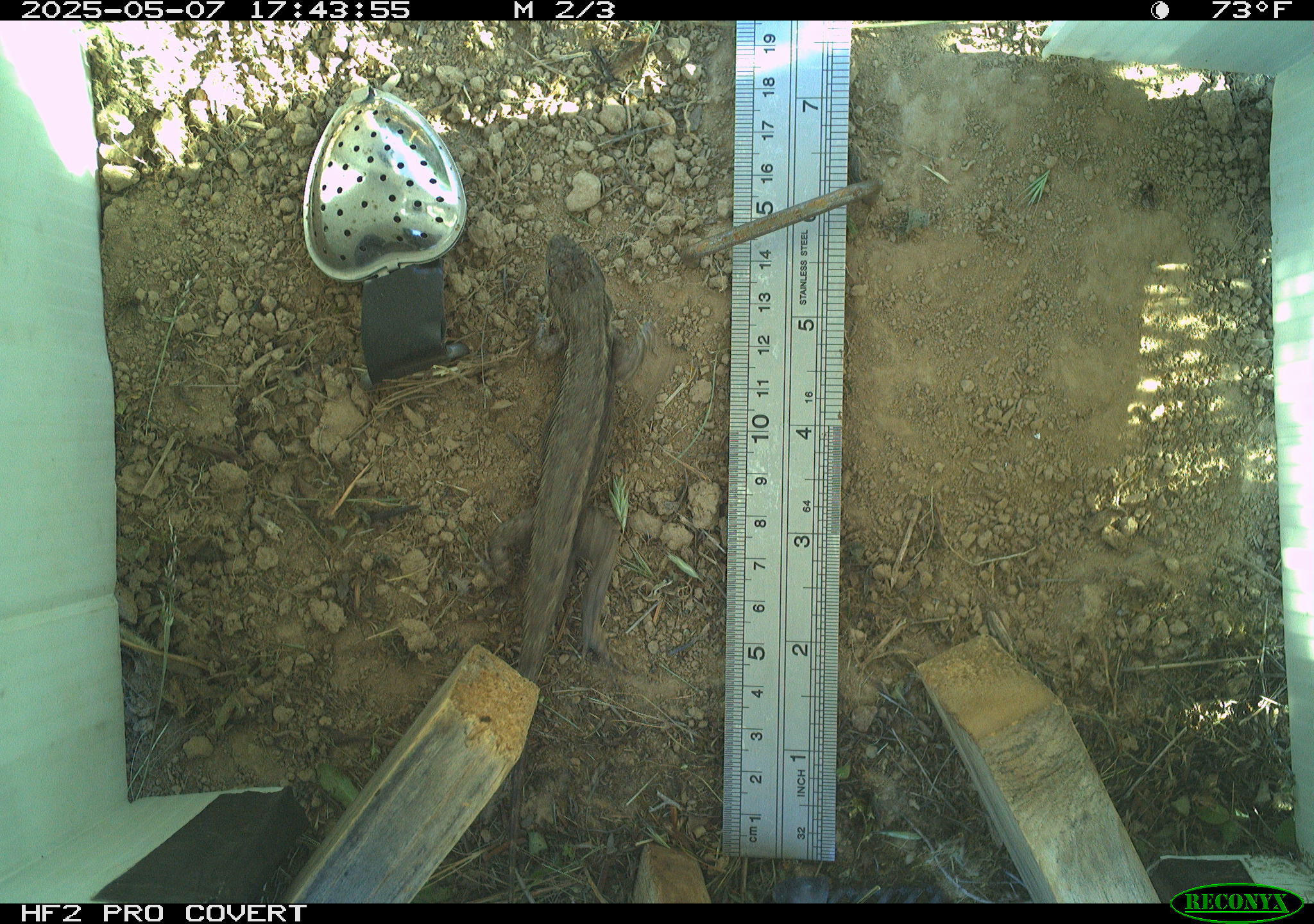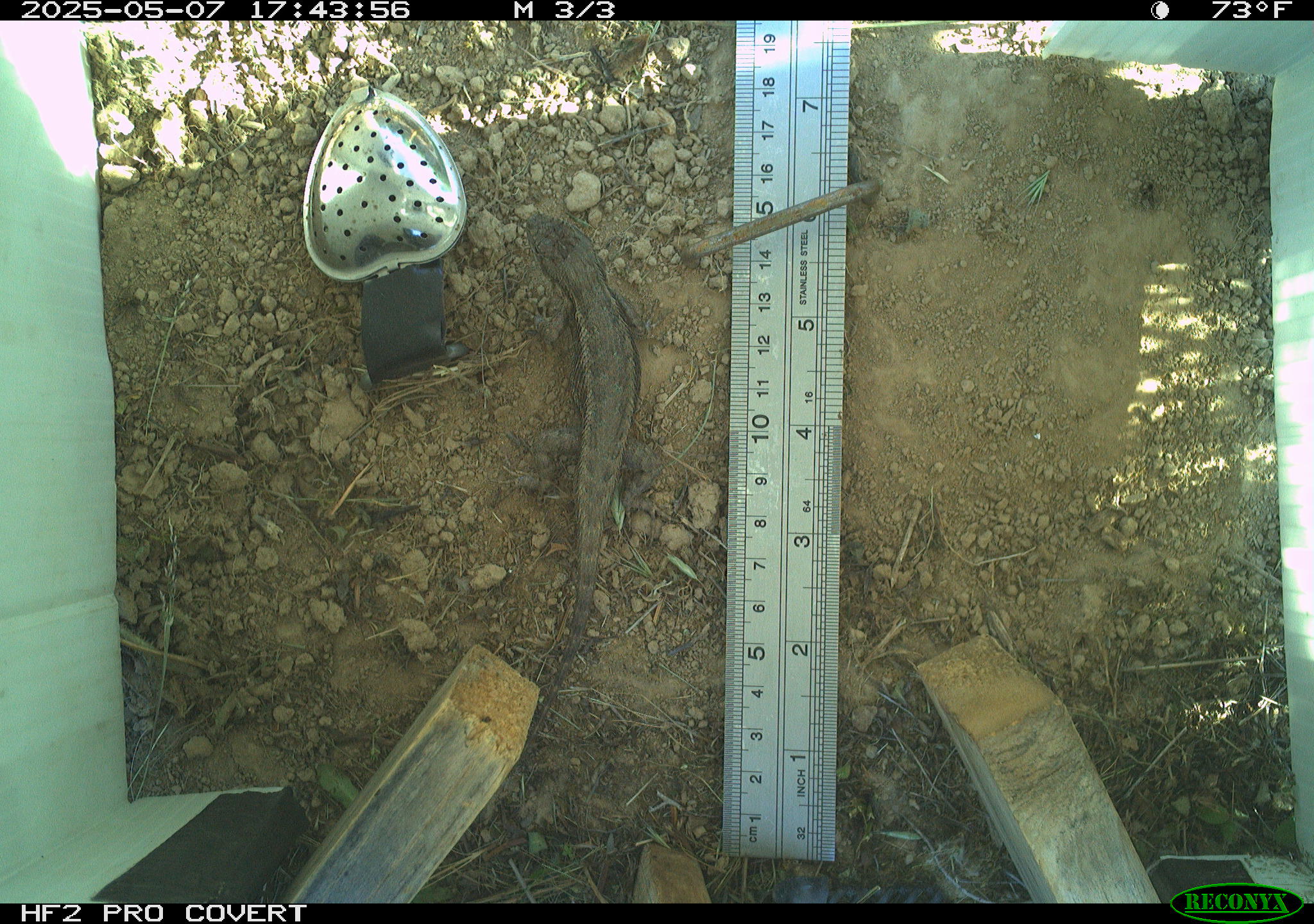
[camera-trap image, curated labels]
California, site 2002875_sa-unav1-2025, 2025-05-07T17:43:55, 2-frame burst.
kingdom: Animalia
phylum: Chordata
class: Reptilia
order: Squamata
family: Phrynosomatidae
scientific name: Phrynosomatidae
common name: north american spiny lizards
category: sceloporus/uta species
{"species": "sceloporus/uta species (north american spiny lizards) (Phrynosomatidae)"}